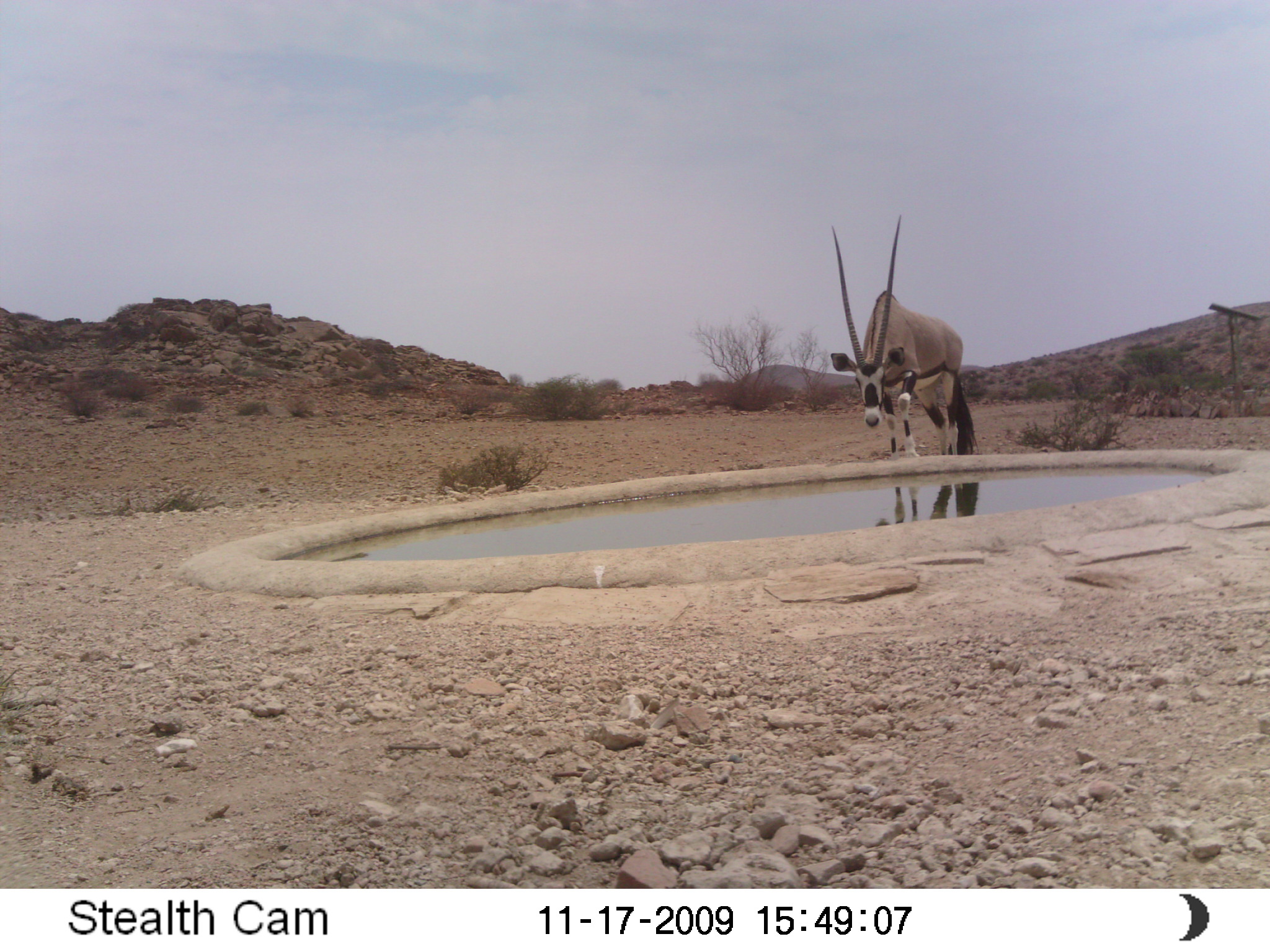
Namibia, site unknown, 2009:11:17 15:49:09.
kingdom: Animalia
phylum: Chordata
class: Mammalia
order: Perissodactyla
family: Equidae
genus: Equus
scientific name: Equus zebra hartmannae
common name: hartmann's mountain zebra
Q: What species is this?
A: Equus zebra hartmannae (hartmann's mountain zebra).